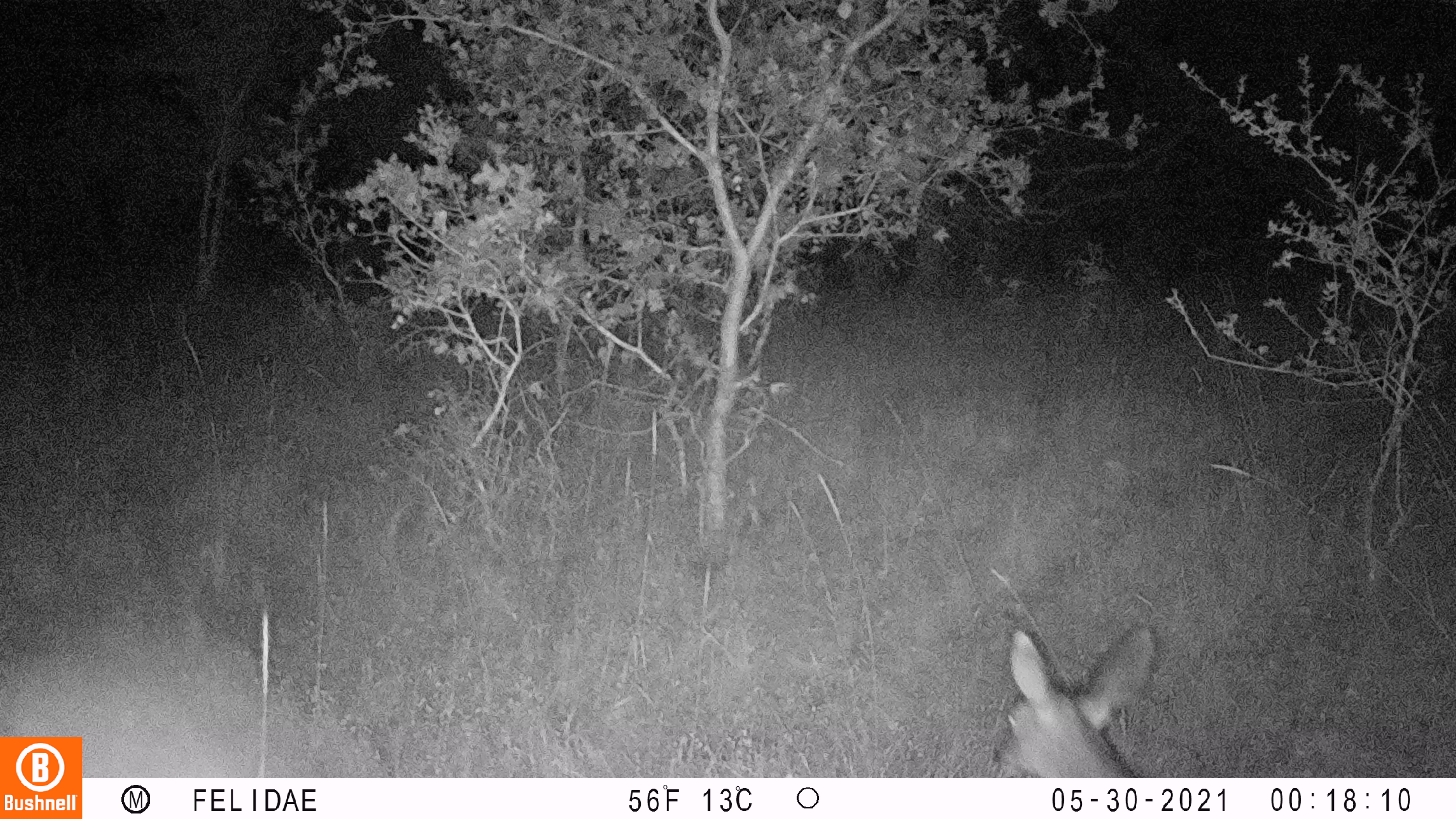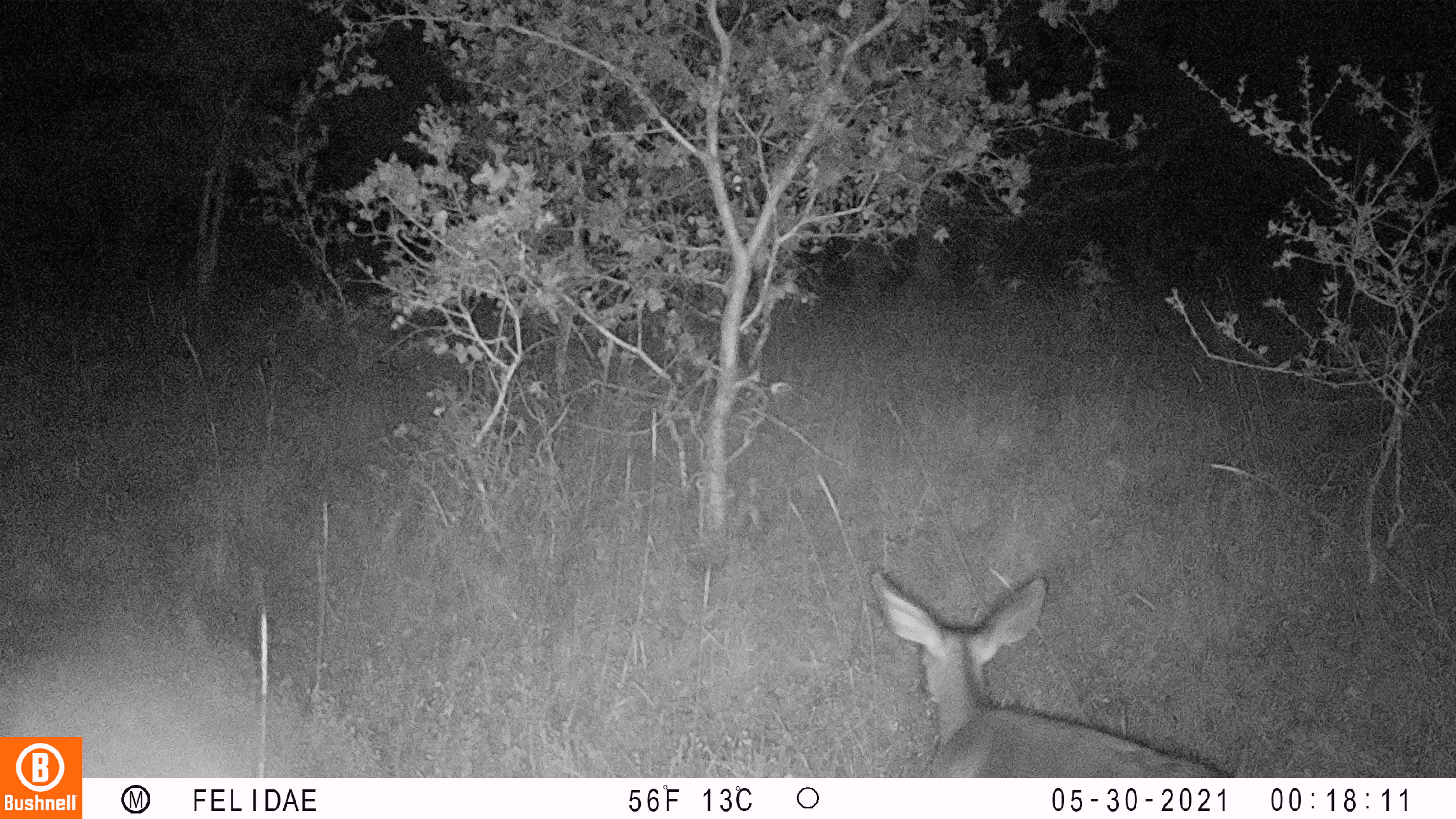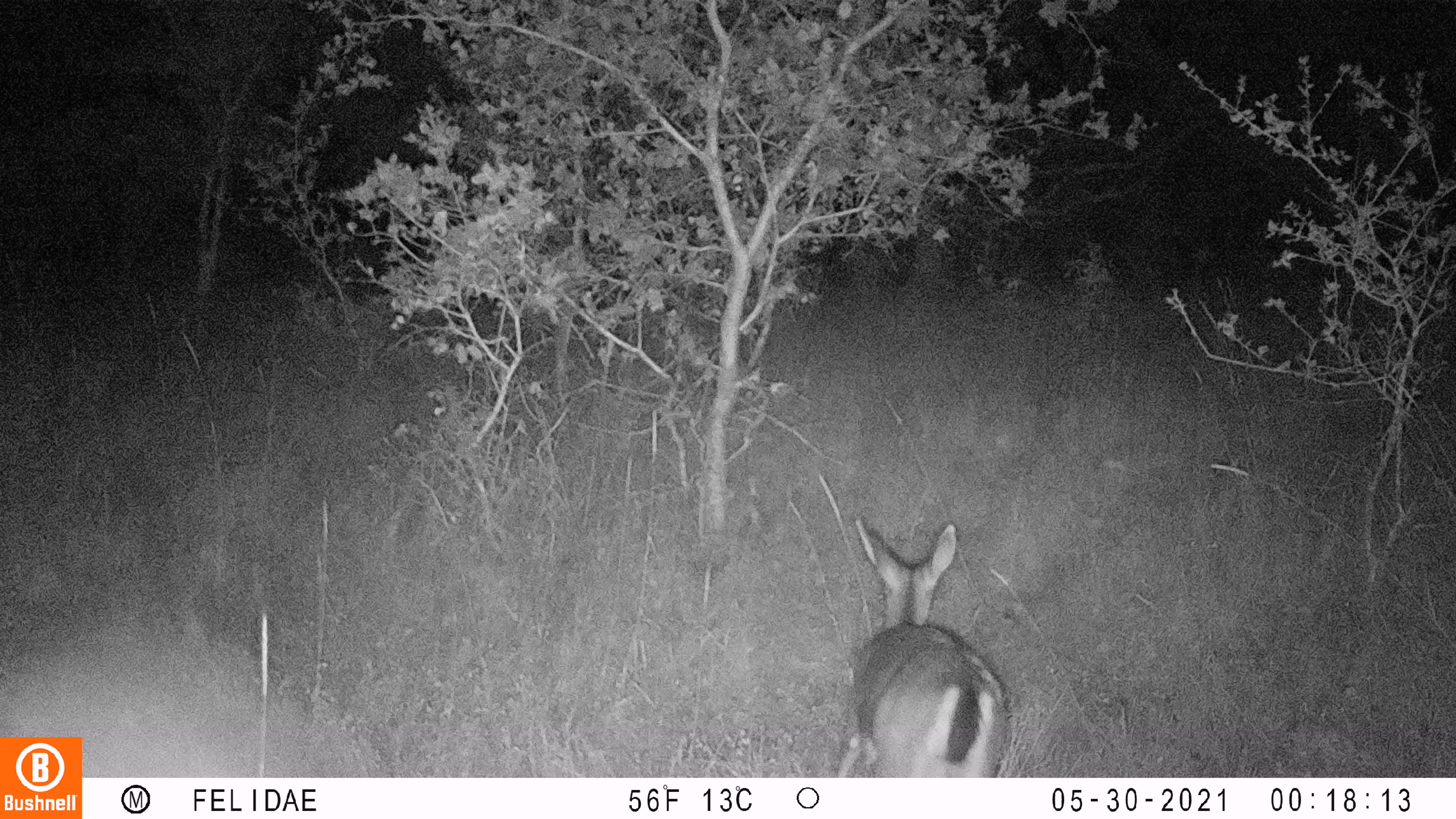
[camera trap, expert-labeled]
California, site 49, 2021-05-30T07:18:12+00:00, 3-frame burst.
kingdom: Animalia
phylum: Chordata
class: Mammalia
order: Artiodactyla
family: Cervidae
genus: Odocoileus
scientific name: Odocoileus hemionus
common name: mule deer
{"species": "mule deer (Odocoileus hemionus)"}